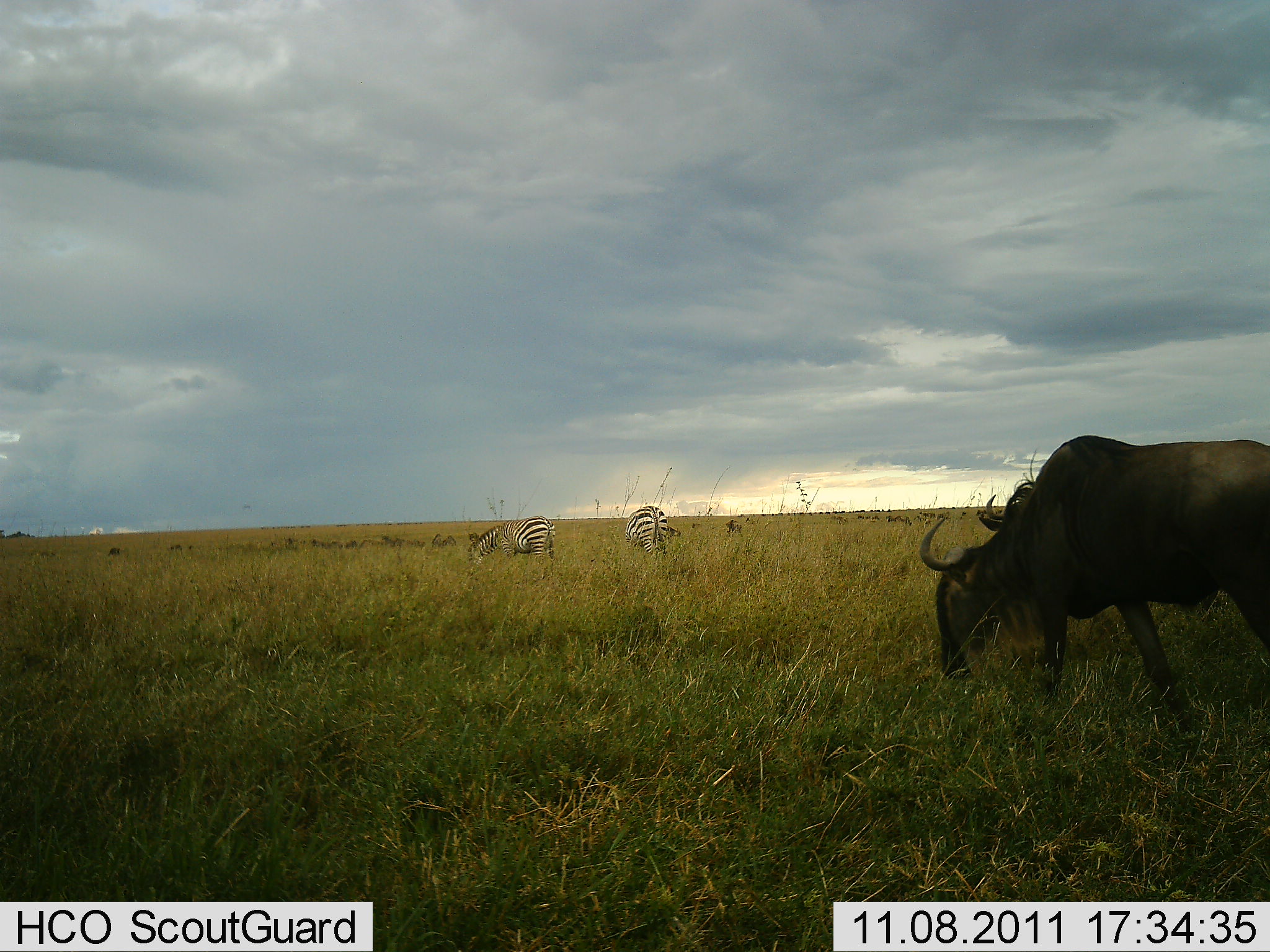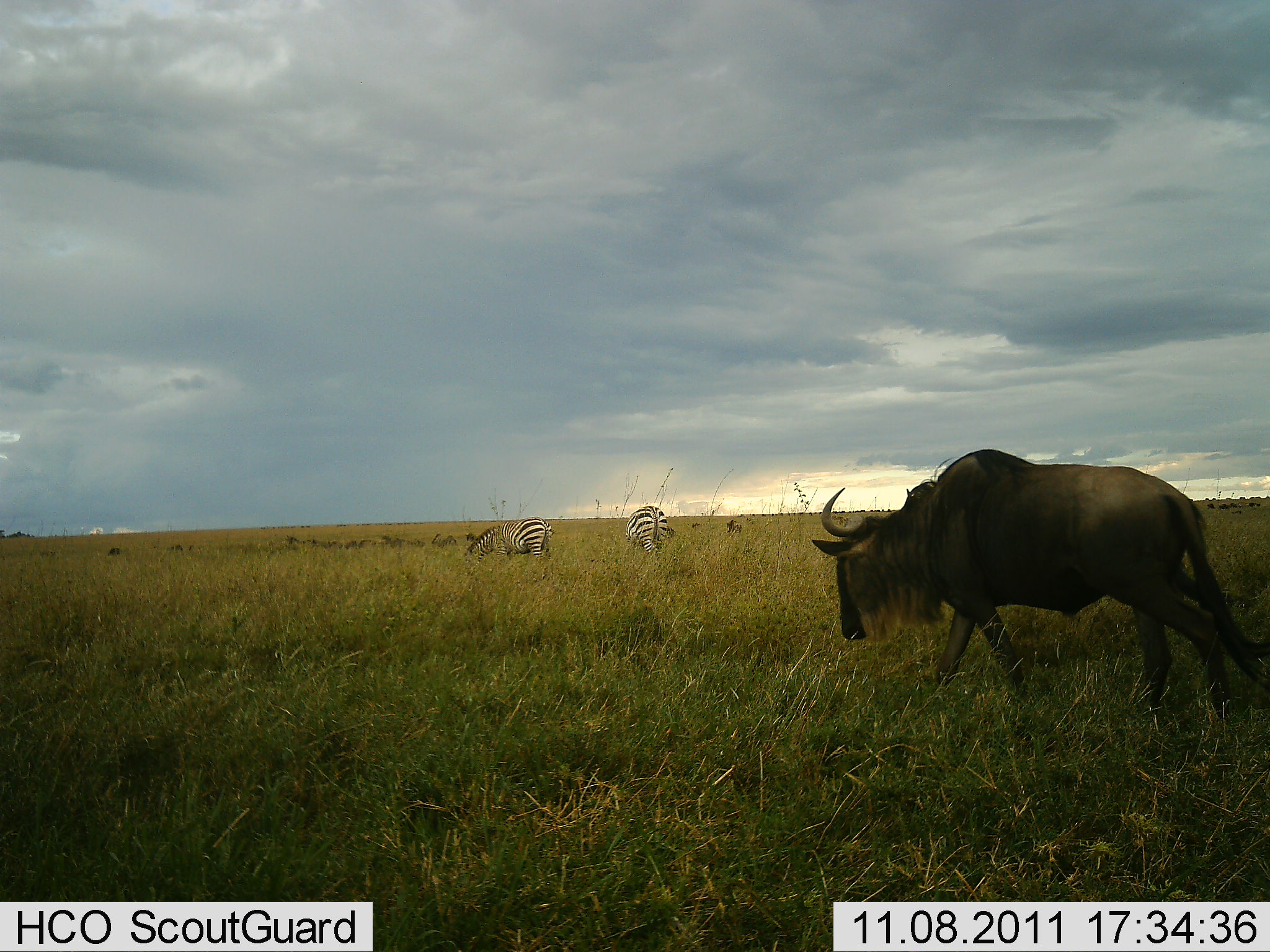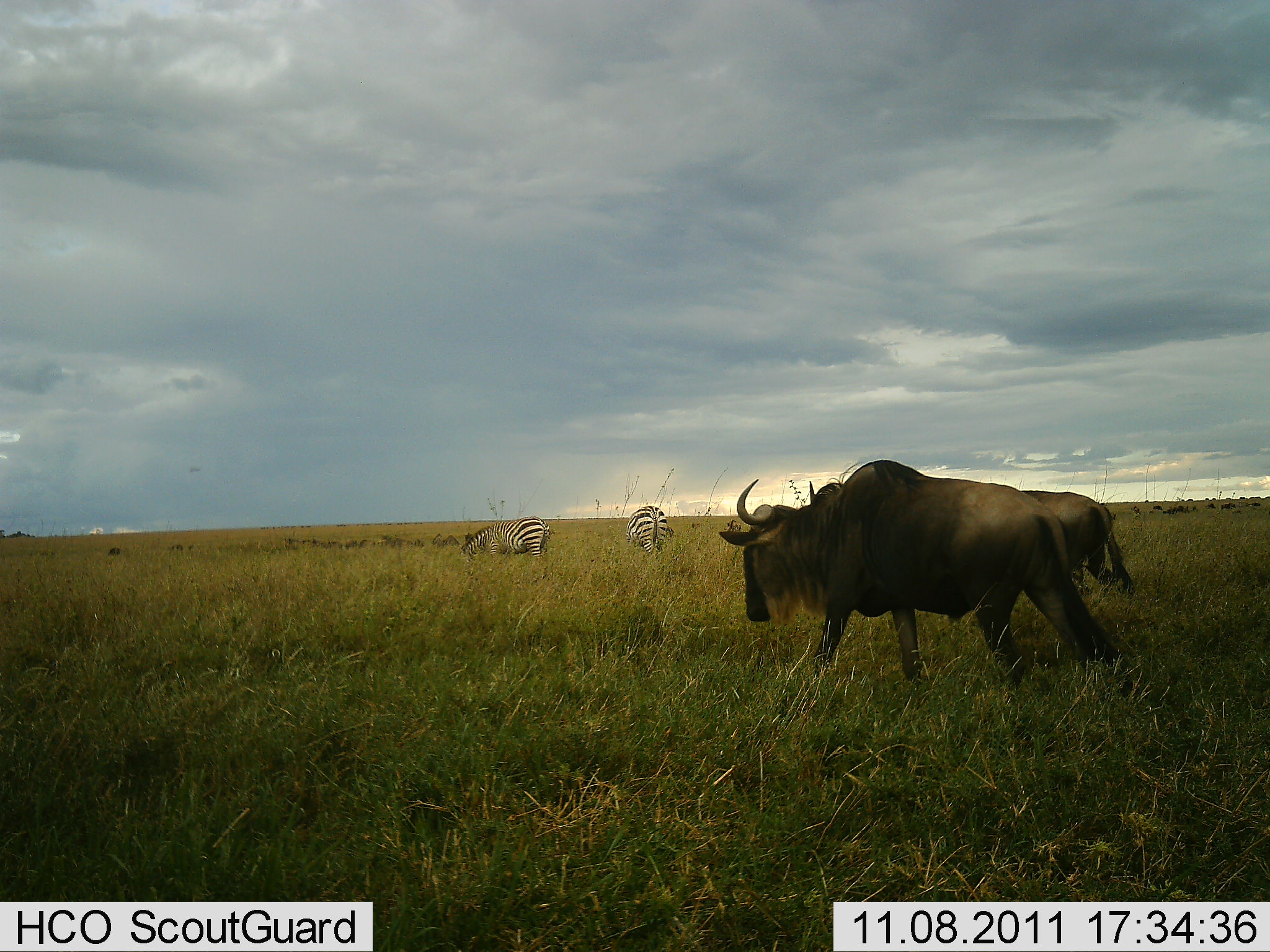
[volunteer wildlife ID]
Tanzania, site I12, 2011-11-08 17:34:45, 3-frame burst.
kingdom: Animalia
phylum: Chordata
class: Mammalia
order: Artiodactyla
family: Bovidae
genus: Connochaetes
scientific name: Connochaetes taurinus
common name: blue wildebeest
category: wildebeest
Wildebeest (blue wildebeest) (Connochaetes taurinus), count 2. Behavior (volunteer vote fractions): standing 6%, resting 0%, moving 100%, interacting 0%. Young present (vote fraction): 0%. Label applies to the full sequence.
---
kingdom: Animalia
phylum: Chordata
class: Mammalia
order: Perissodactyla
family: Equidae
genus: Equus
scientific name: Equus quagga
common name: plains zebra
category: zebra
Zebra (plains zebra) (Equus quagga), count 2. Behavior (volunteer vote fractions): standing 25%, resting 0%, moving 6%, interacting 0%. Young present (vote fraction): 0%. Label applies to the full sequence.